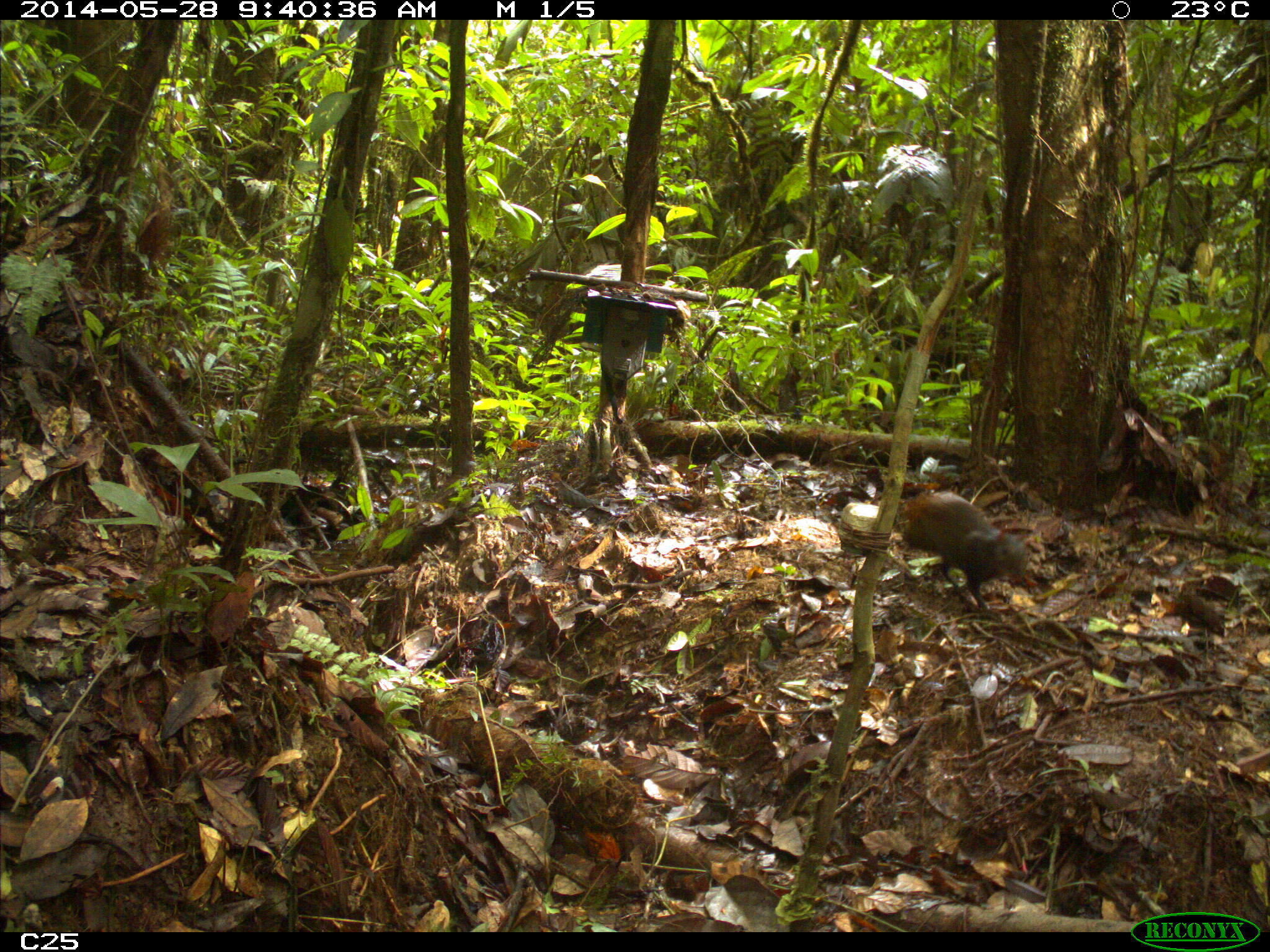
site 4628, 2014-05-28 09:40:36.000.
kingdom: Animalia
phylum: Chordata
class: Mammalia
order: Rodentia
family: Dasyproctidae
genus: Dasyprocta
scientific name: Dasyprocta leporina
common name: red-rumped agouti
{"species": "Dasyprocta leporina (red-rumped agouti)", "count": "1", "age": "adult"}